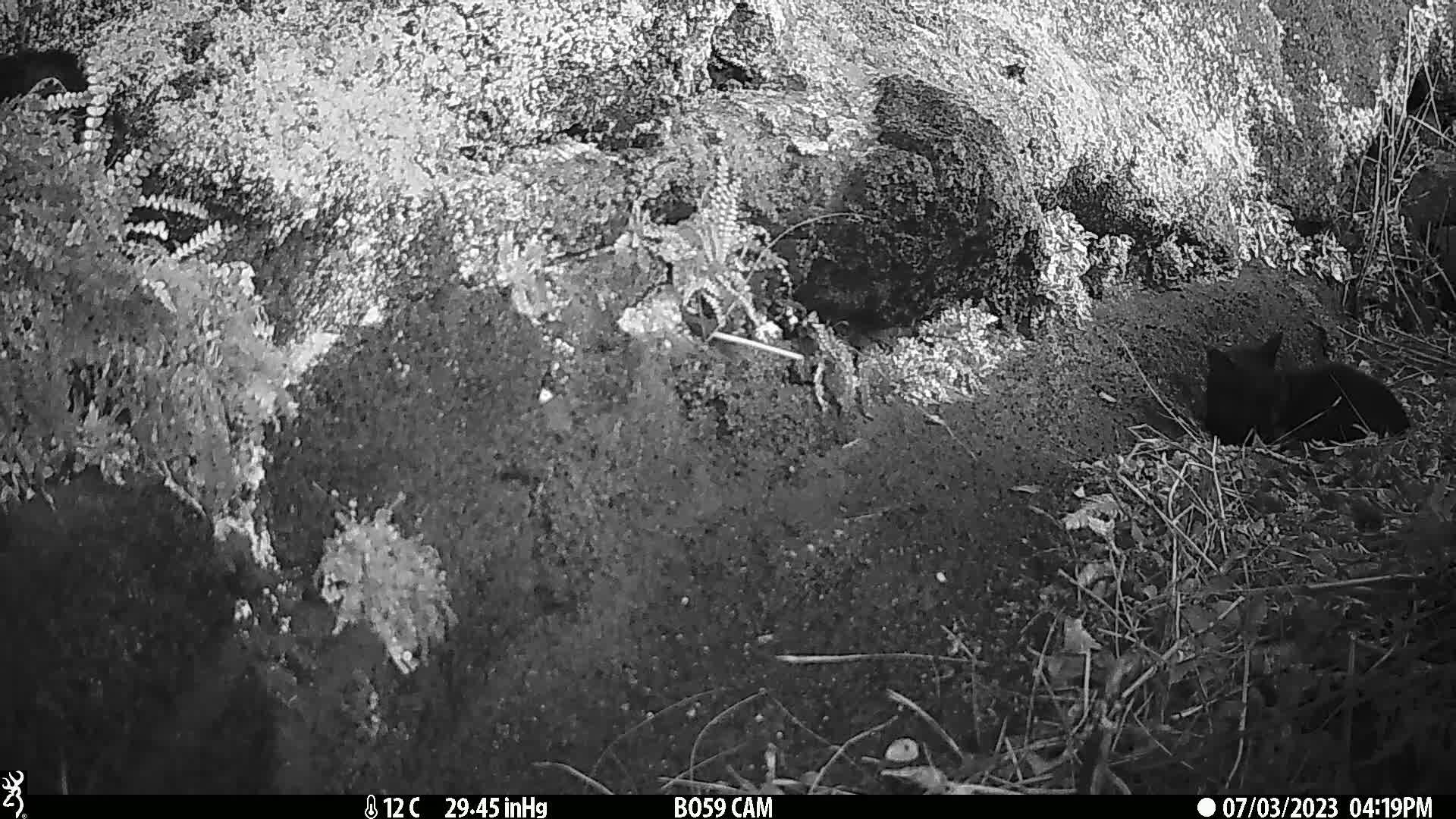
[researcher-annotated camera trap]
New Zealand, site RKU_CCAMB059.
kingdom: Animalia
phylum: Chordata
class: Mammalia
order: Carnivora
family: Felidae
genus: Felis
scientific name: Felis catus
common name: domestic cat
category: cat